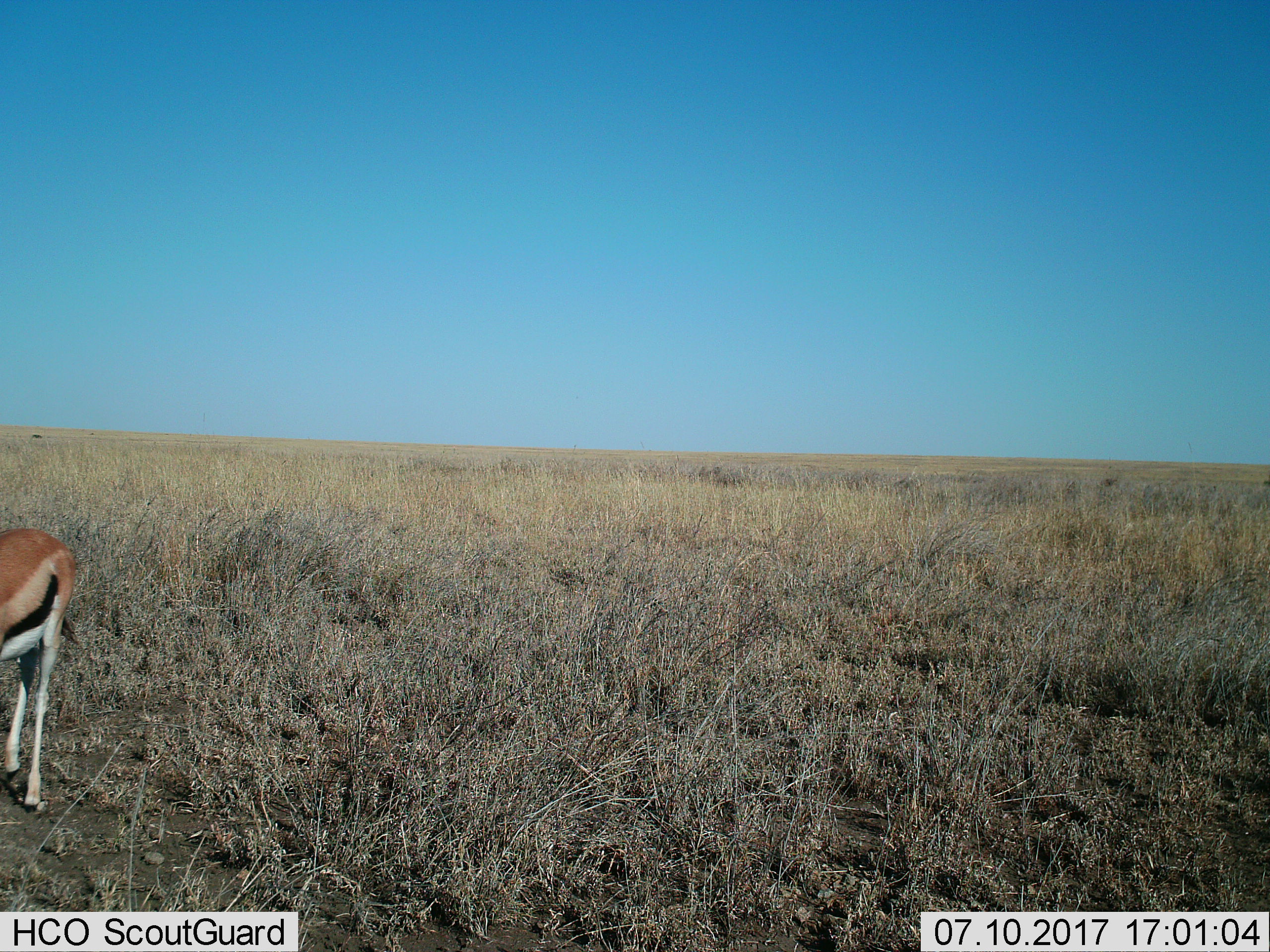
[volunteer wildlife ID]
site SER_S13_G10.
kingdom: Animalia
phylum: Chordata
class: Mammalia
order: Artiodactyla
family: Bovidae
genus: Eudorcas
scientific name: Eudorcas thomsonii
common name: thomson's gazelle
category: gazellethomsons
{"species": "gazellethomsons (thomson's gazelle) (Eudorcas thomsonii)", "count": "1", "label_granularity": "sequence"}